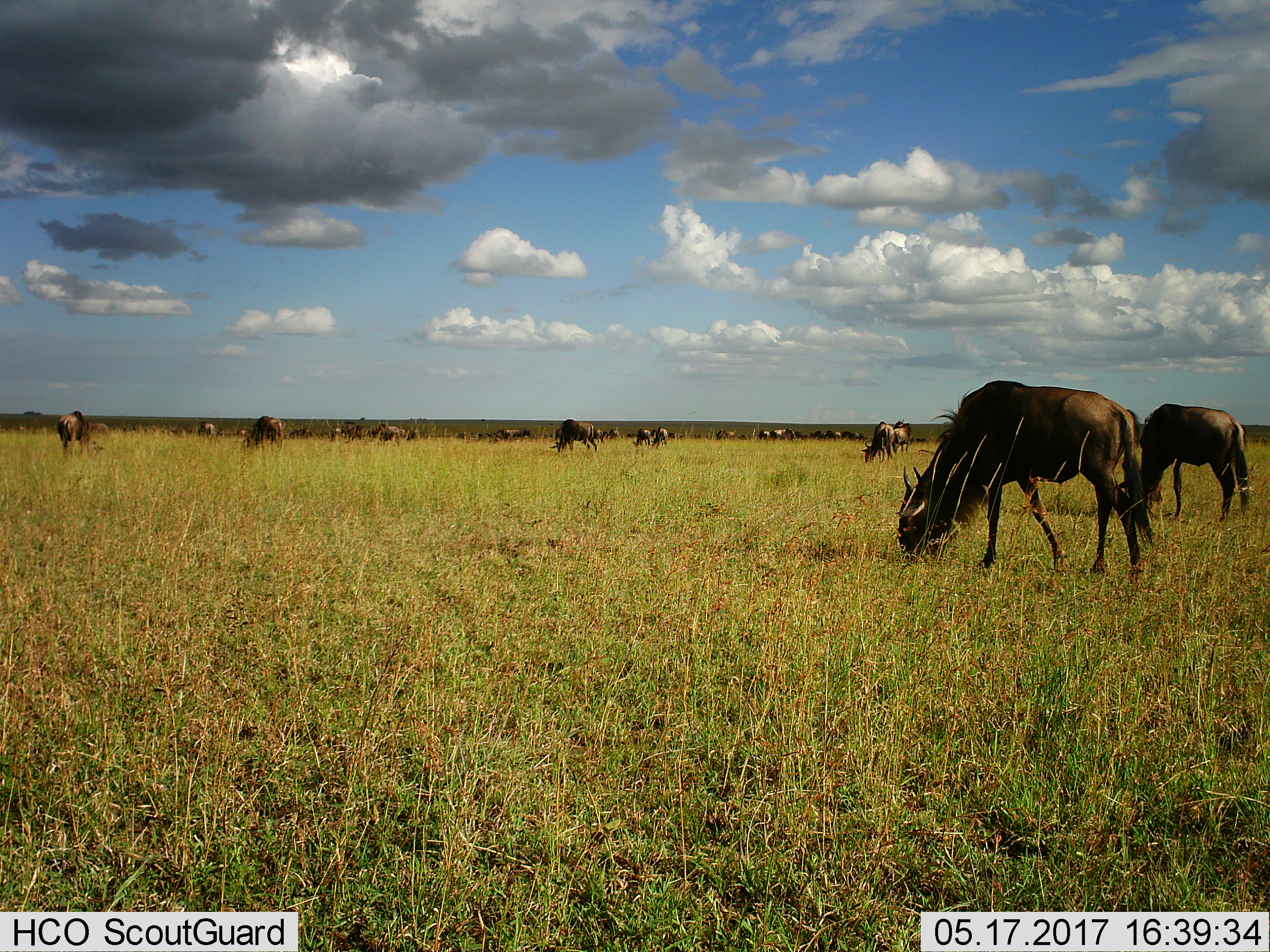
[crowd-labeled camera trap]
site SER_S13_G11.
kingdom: Animalia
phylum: Chordata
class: Mammalia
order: Artiodactyla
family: Bovidae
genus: Connochaetes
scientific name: Connochaetes taurinus taurinus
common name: blue wildebeest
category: wildebeestblue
Wildebeestblue (blue wildebeest) (Connochaetes taurinus taurinus), count 11-50. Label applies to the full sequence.